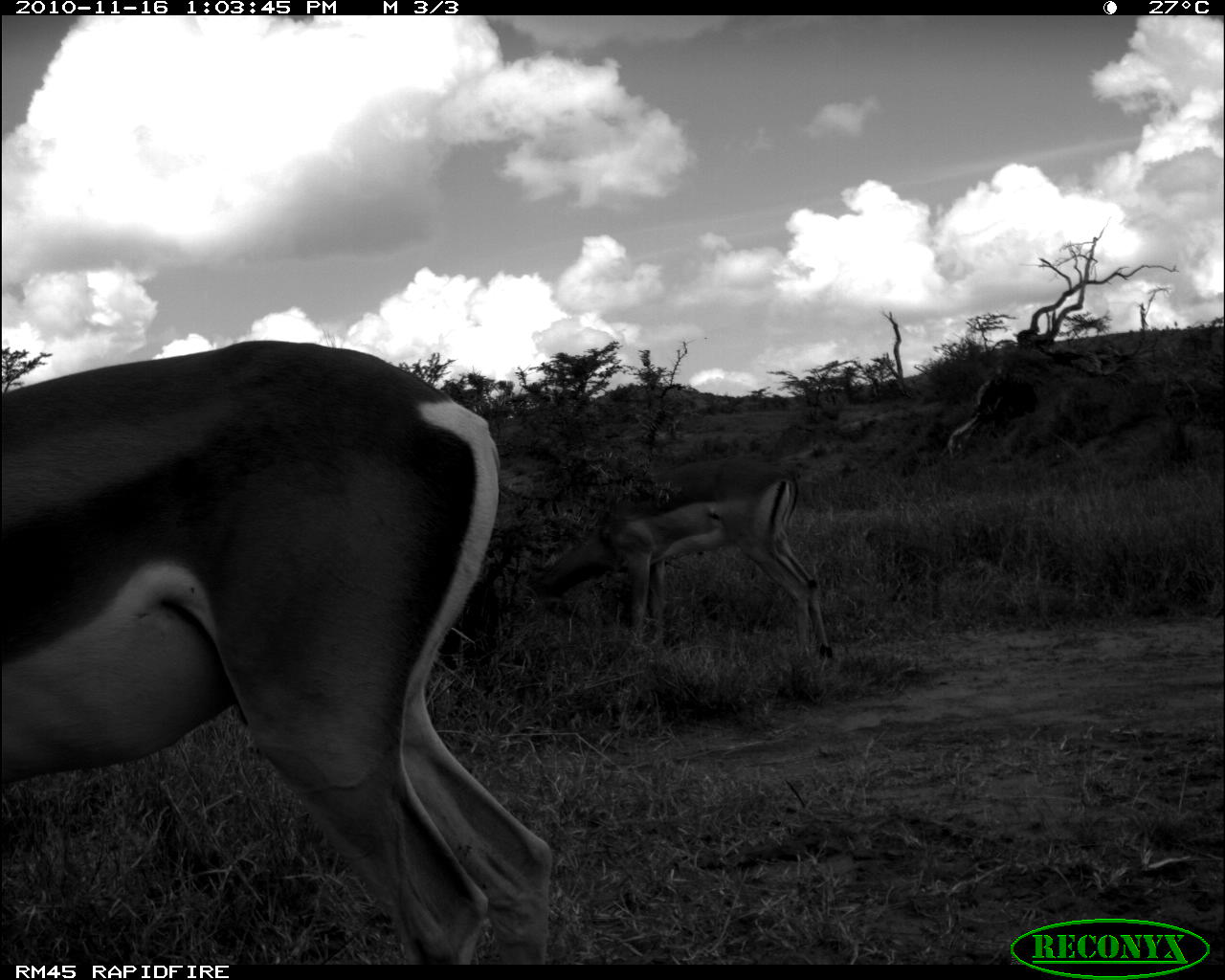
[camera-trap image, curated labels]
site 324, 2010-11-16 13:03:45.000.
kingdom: Animalia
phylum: Chordata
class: Mammalia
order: Artiodactyla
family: Bovidae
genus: Aepyceros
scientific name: Aepyceros melampus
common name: impala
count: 2